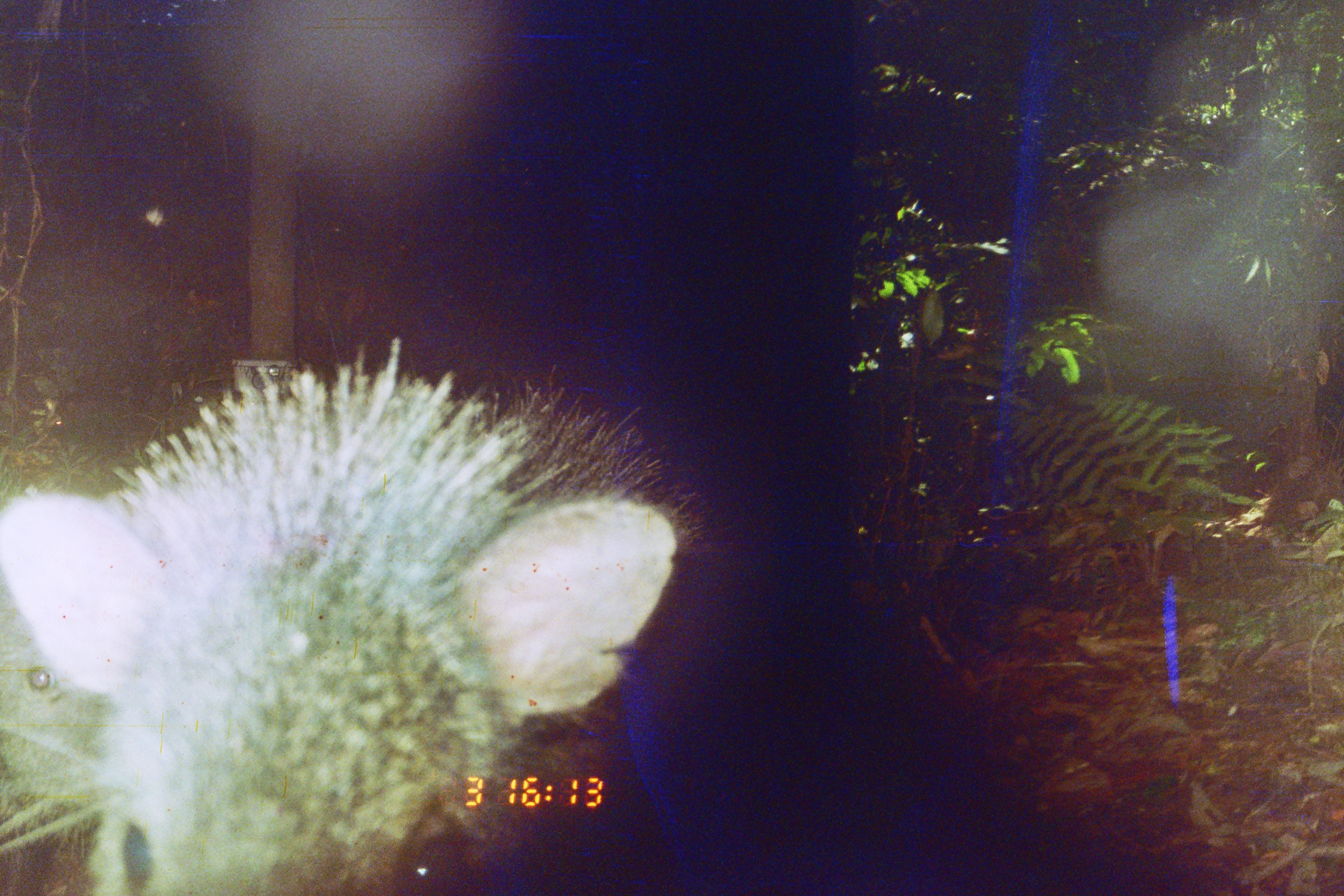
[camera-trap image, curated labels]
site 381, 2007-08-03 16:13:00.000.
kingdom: Animalia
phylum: Chordata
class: Mammalia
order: Artiodactyla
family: Tayassuidae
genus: Pecari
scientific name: Pecari tajacu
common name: collared peccary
Pecari tajacu (collared peccary).